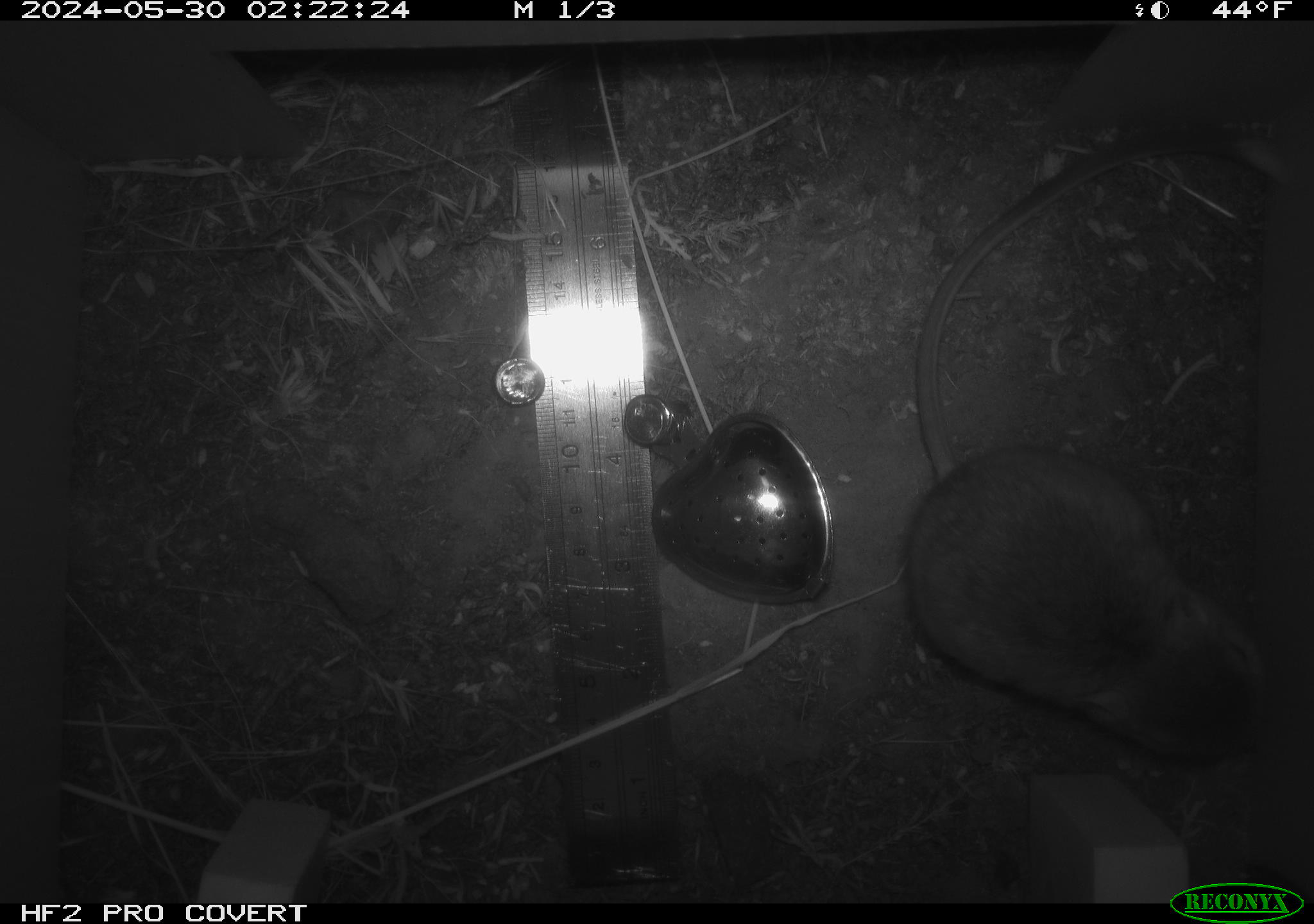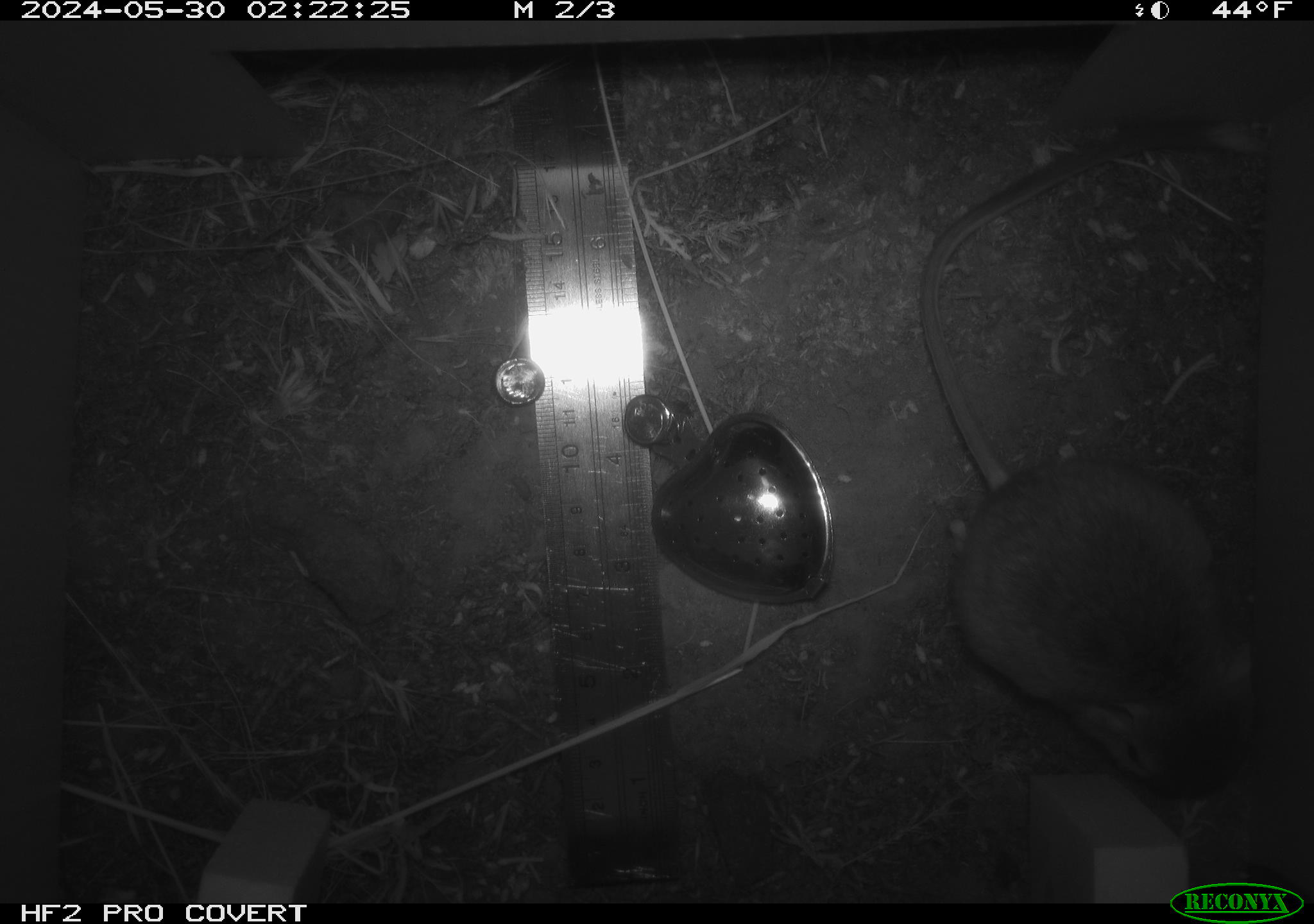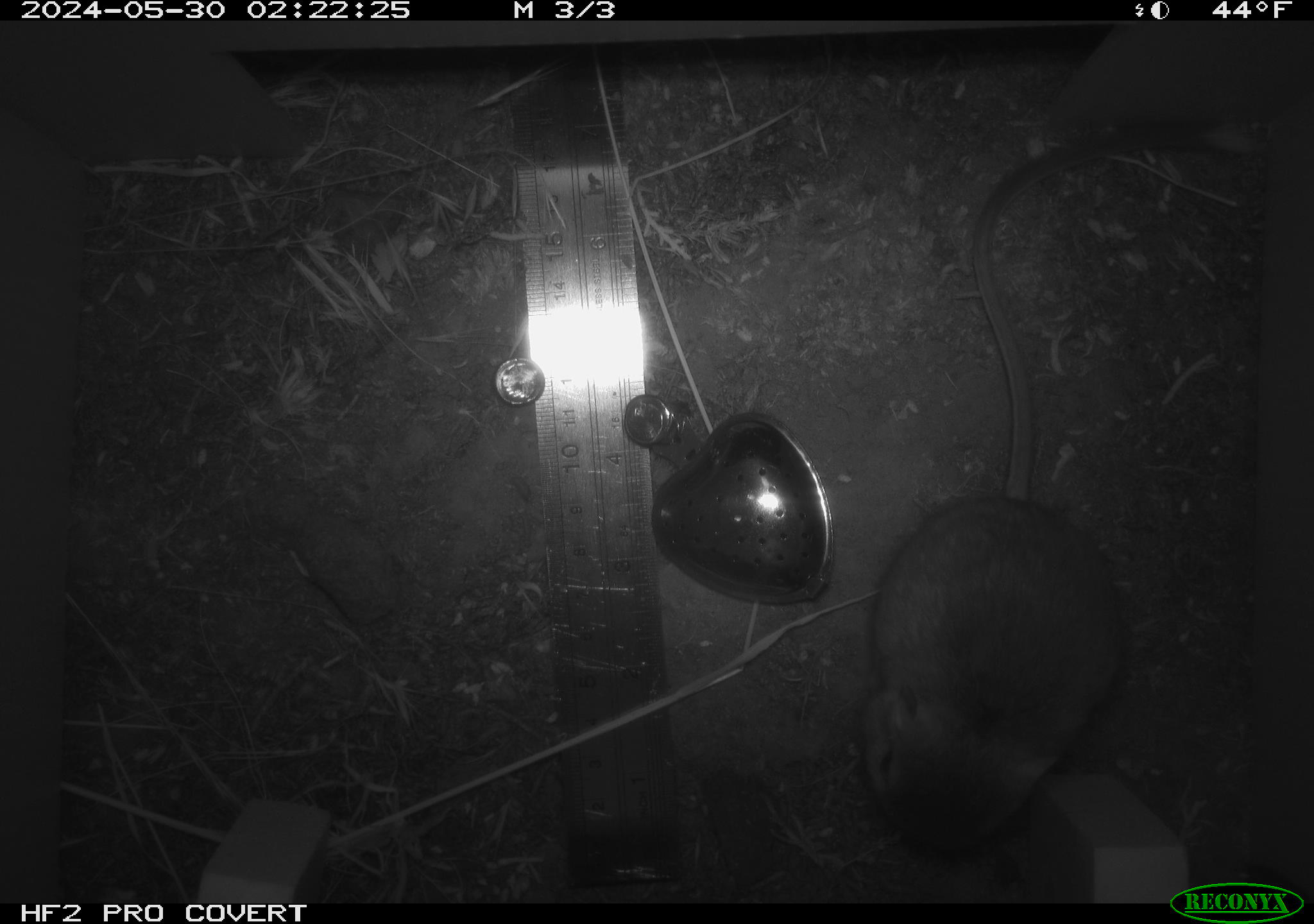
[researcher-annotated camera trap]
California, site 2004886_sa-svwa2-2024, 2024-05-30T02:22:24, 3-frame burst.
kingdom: Animalia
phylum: Chordata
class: Mammalia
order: Rodentia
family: Heteromyidae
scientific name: Heteromyidae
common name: kangaroo rats and pocket mice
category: heteromyidae family